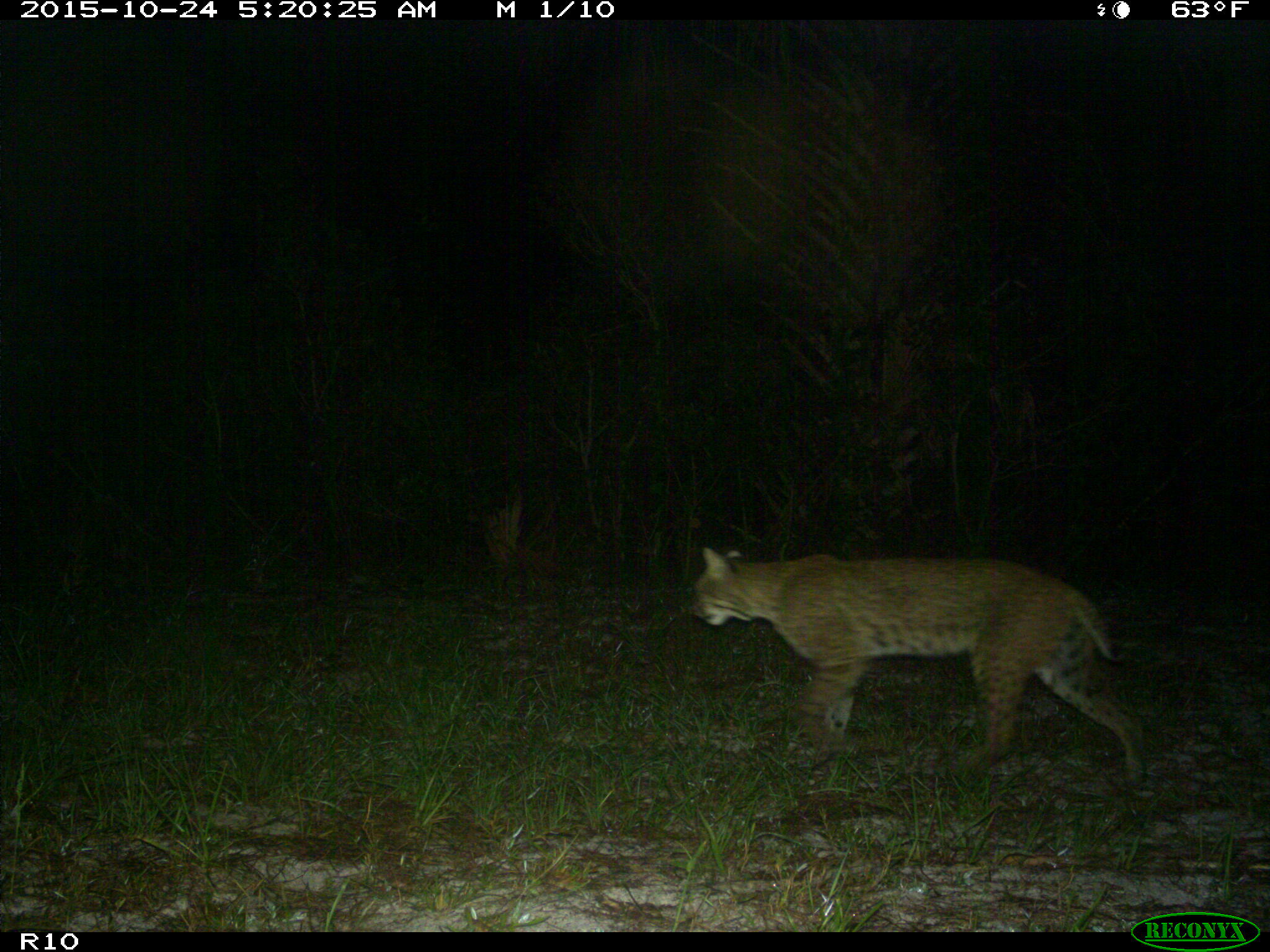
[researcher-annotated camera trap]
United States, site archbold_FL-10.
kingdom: Animalia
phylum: Chordata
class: Mammalia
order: Carnivora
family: Felidae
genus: Lynx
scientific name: Lynx rufus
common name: bobcat